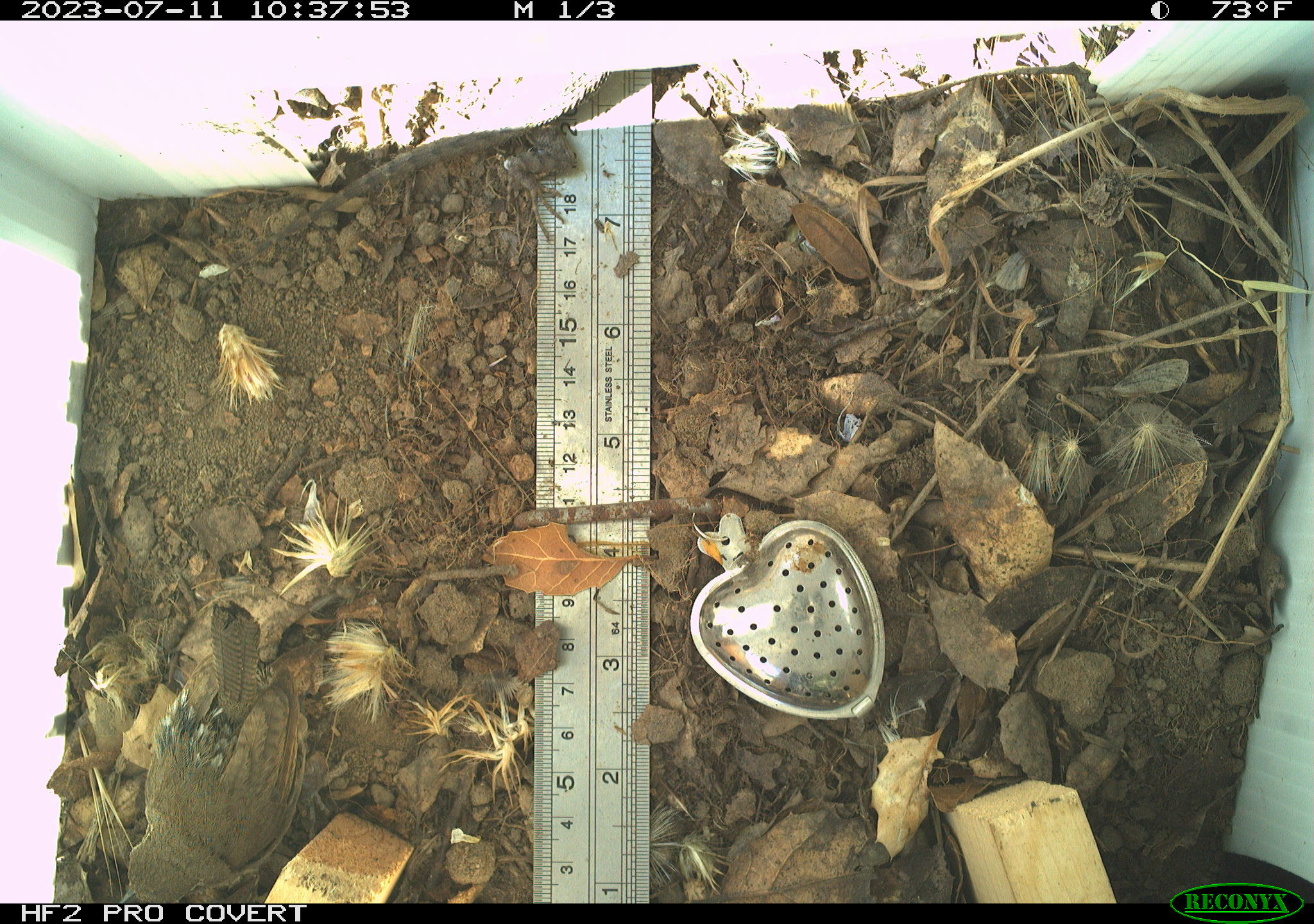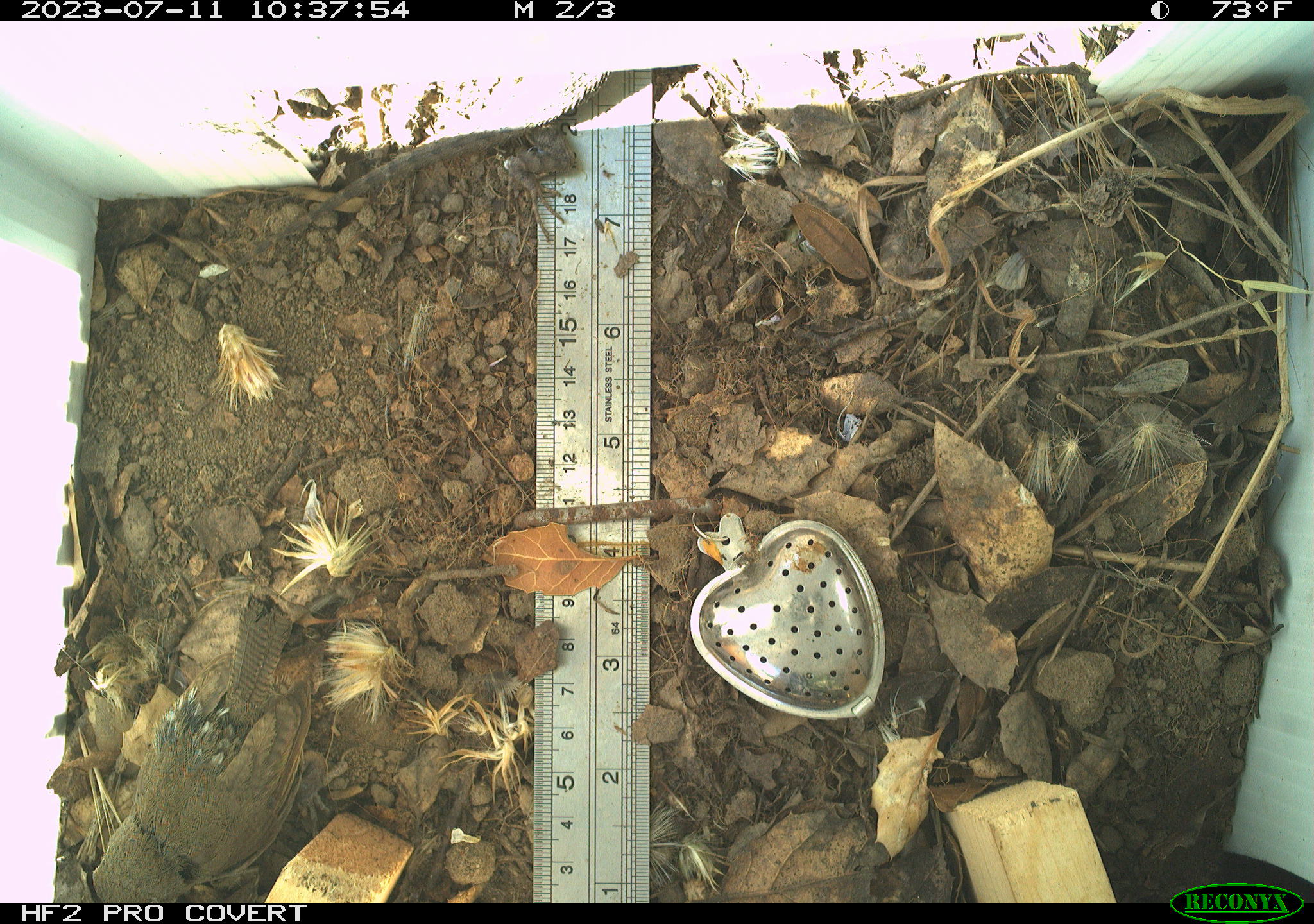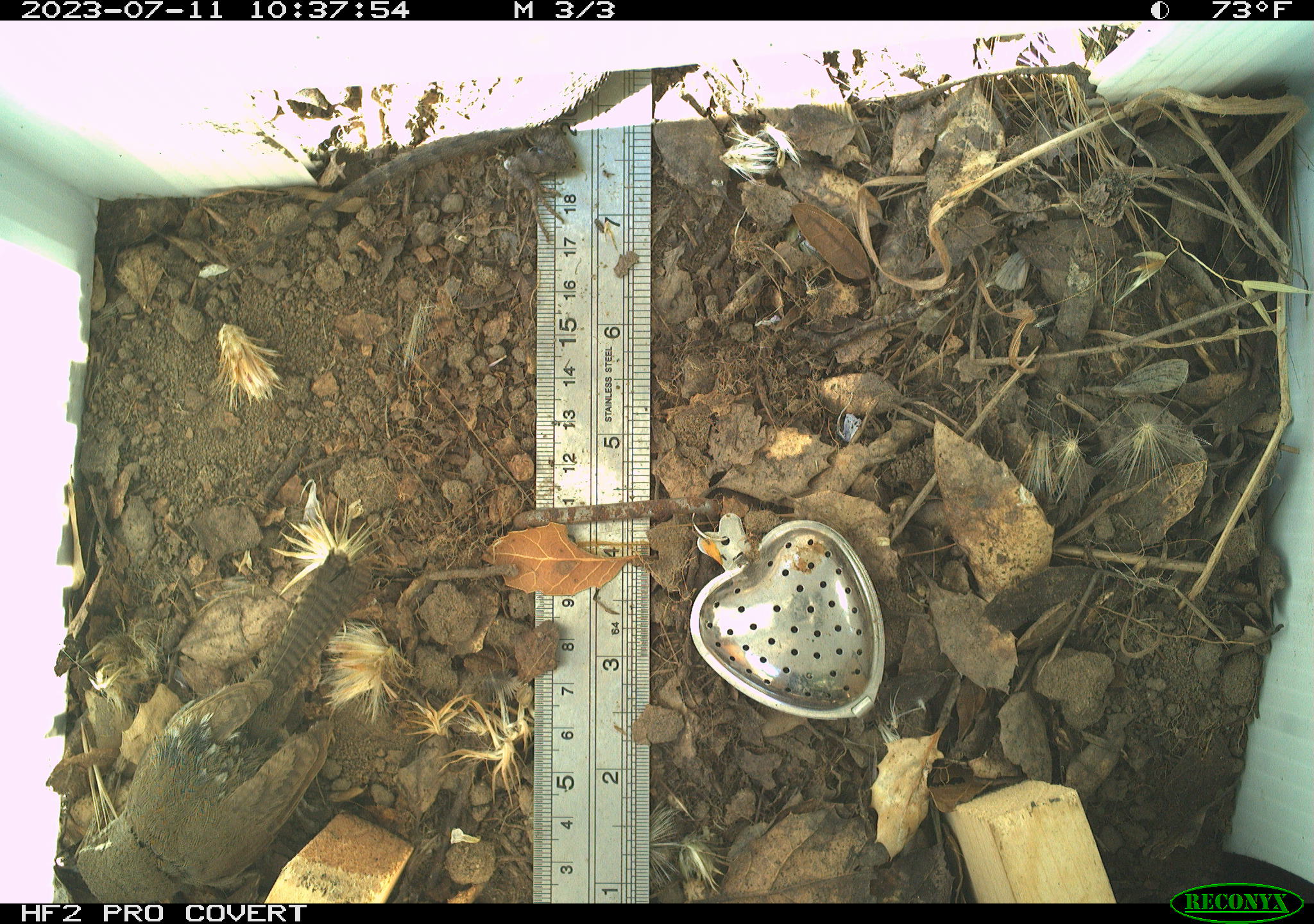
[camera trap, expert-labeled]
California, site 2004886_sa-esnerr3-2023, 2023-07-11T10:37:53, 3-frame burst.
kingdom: Animalia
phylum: Chordata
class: Aves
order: Passeriformes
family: Troglodytidae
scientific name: Troglodytidae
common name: wren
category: troglodytidae family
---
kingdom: Animalia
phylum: Chordata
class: Reptilia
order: Squamata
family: Phrynosomatidae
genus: Sceloporus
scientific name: Sceloporus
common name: spiny lizards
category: sceloporus species